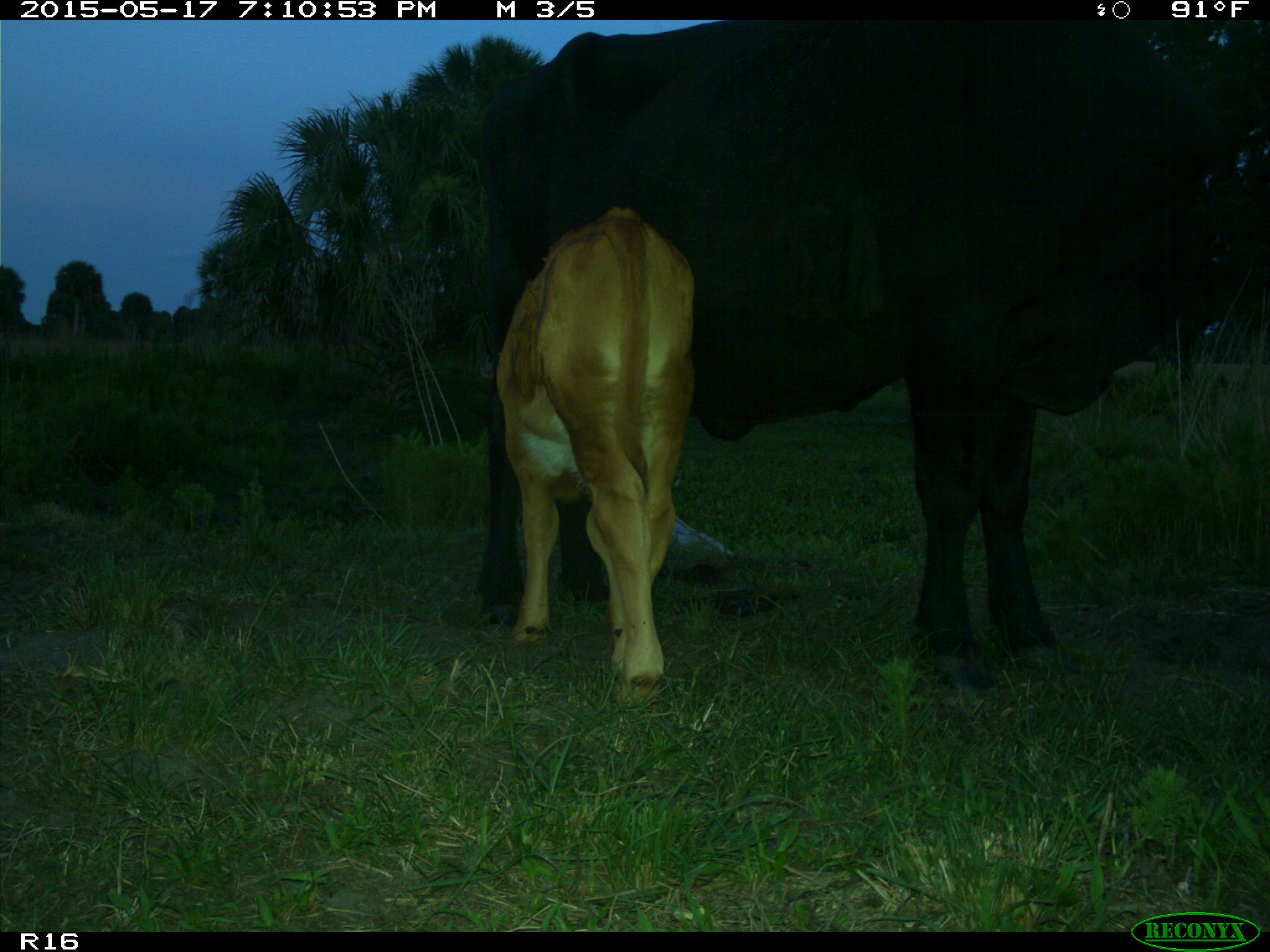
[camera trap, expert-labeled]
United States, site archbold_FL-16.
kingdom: Animalia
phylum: Chordata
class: Mammalia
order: Artiodactyla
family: Bovidae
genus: Bos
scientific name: Bos taurus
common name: domestic cow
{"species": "Bos taurus (domestic cow)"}